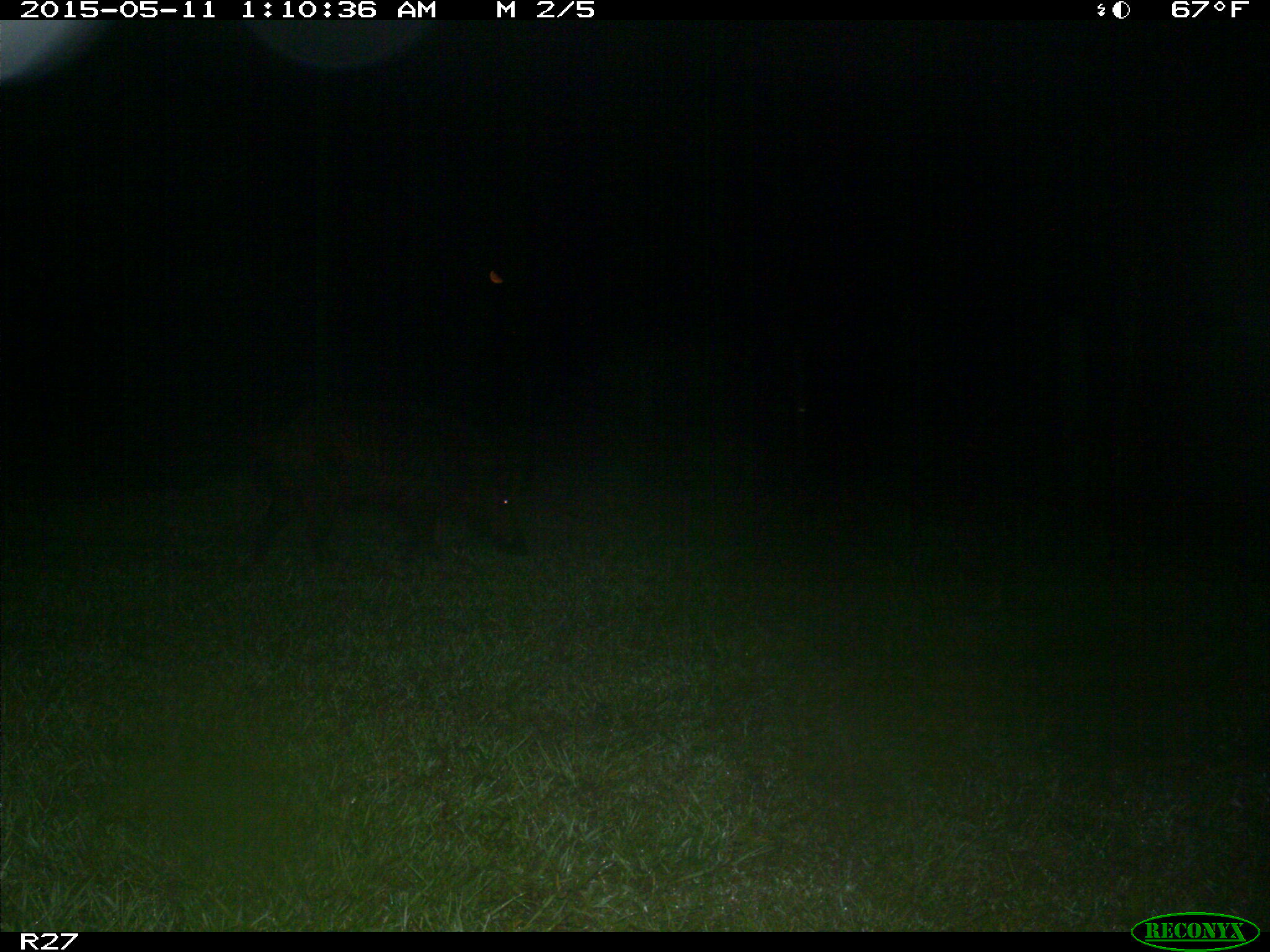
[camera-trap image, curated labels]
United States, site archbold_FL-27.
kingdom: Animalia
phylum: Chordata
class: Mammalia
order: Artiodactyla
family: Suidae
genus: Sus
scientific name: Sus scrofa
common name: wild boar